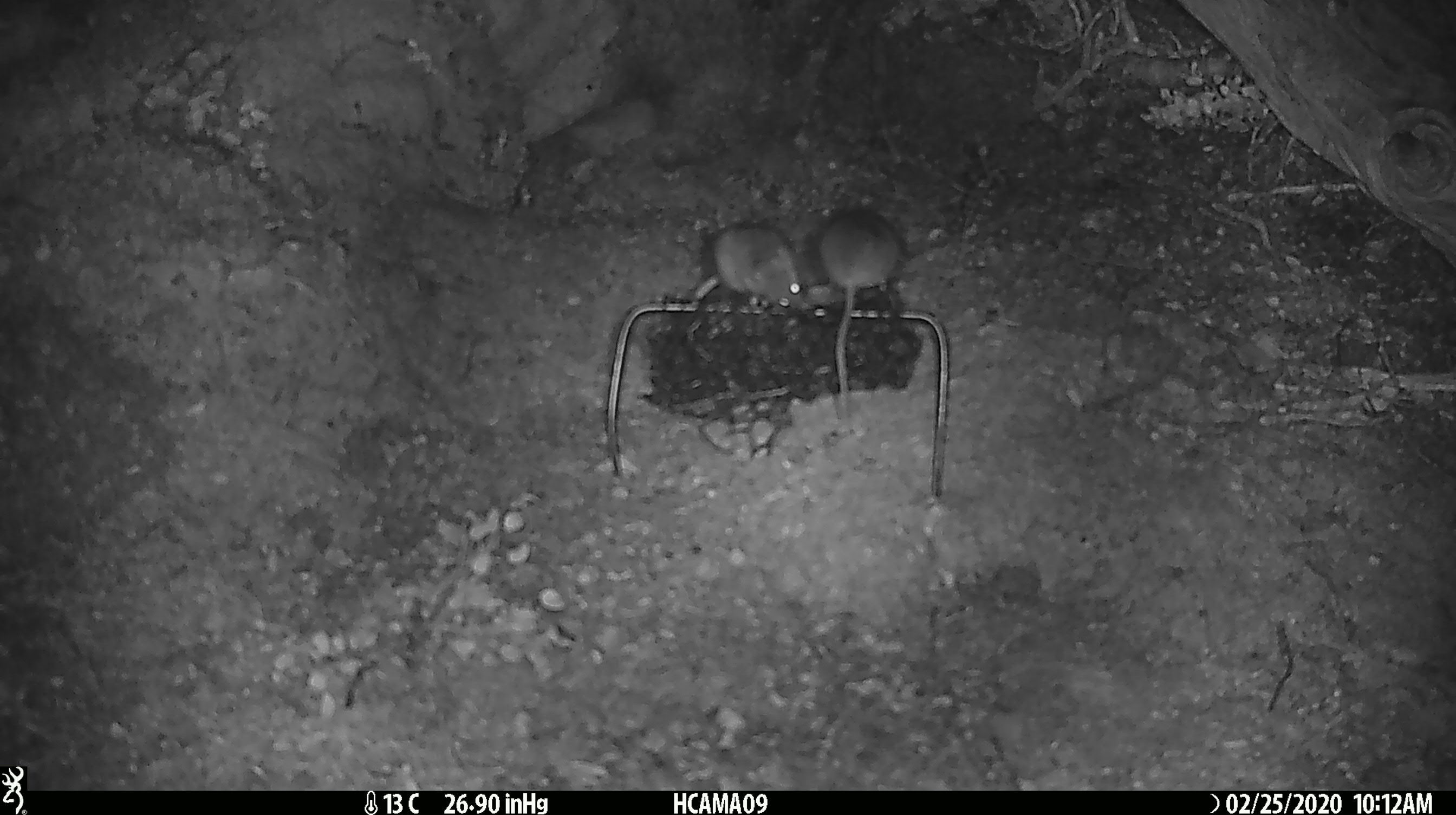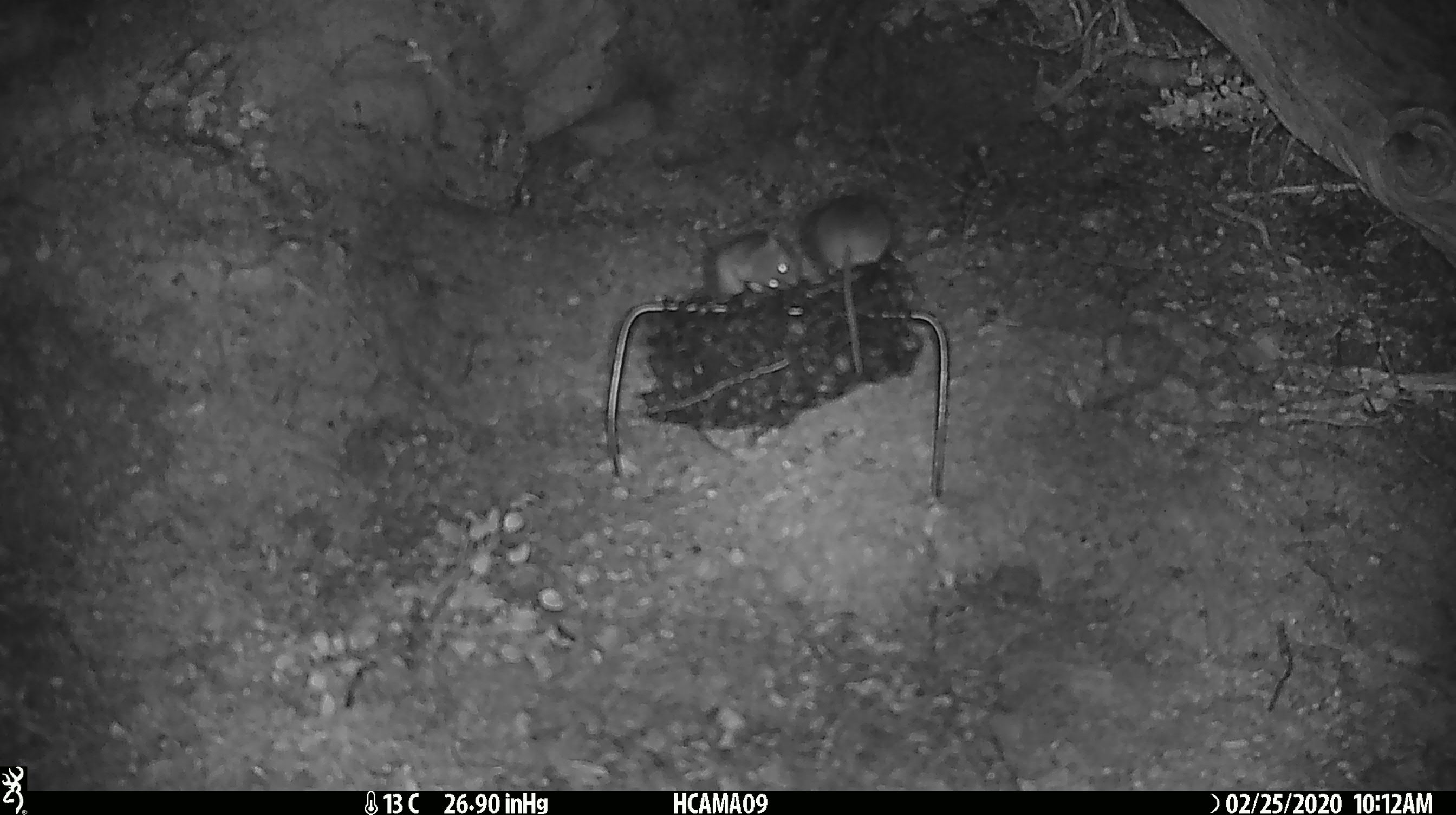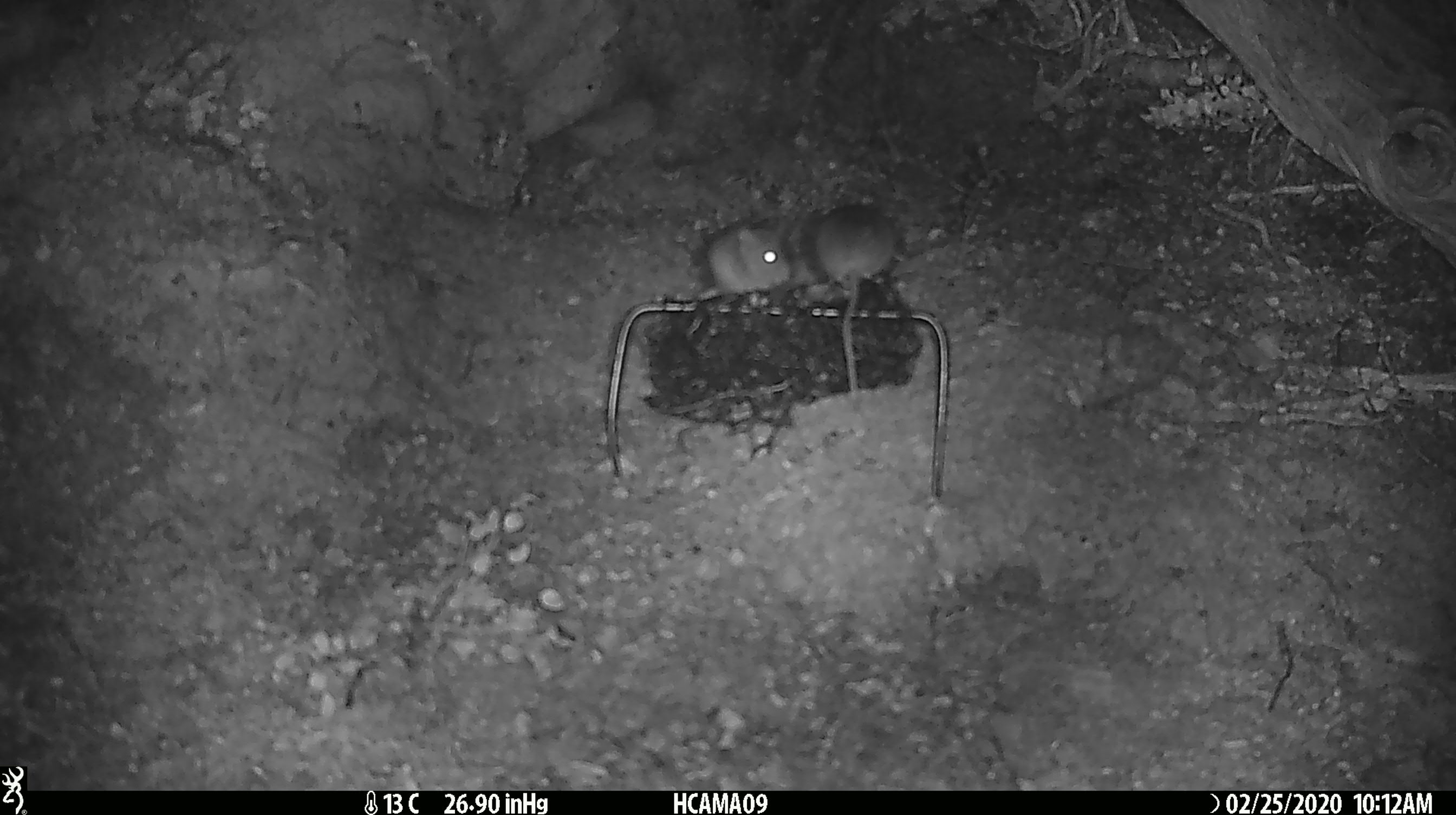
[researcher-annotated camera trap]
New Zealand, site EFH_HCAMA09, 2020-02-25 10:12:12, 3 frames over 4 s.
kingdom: Animalia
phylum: Chordata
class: Mammalia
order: Rodentia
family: Muridae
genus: Mus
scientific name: Mus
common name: mouse